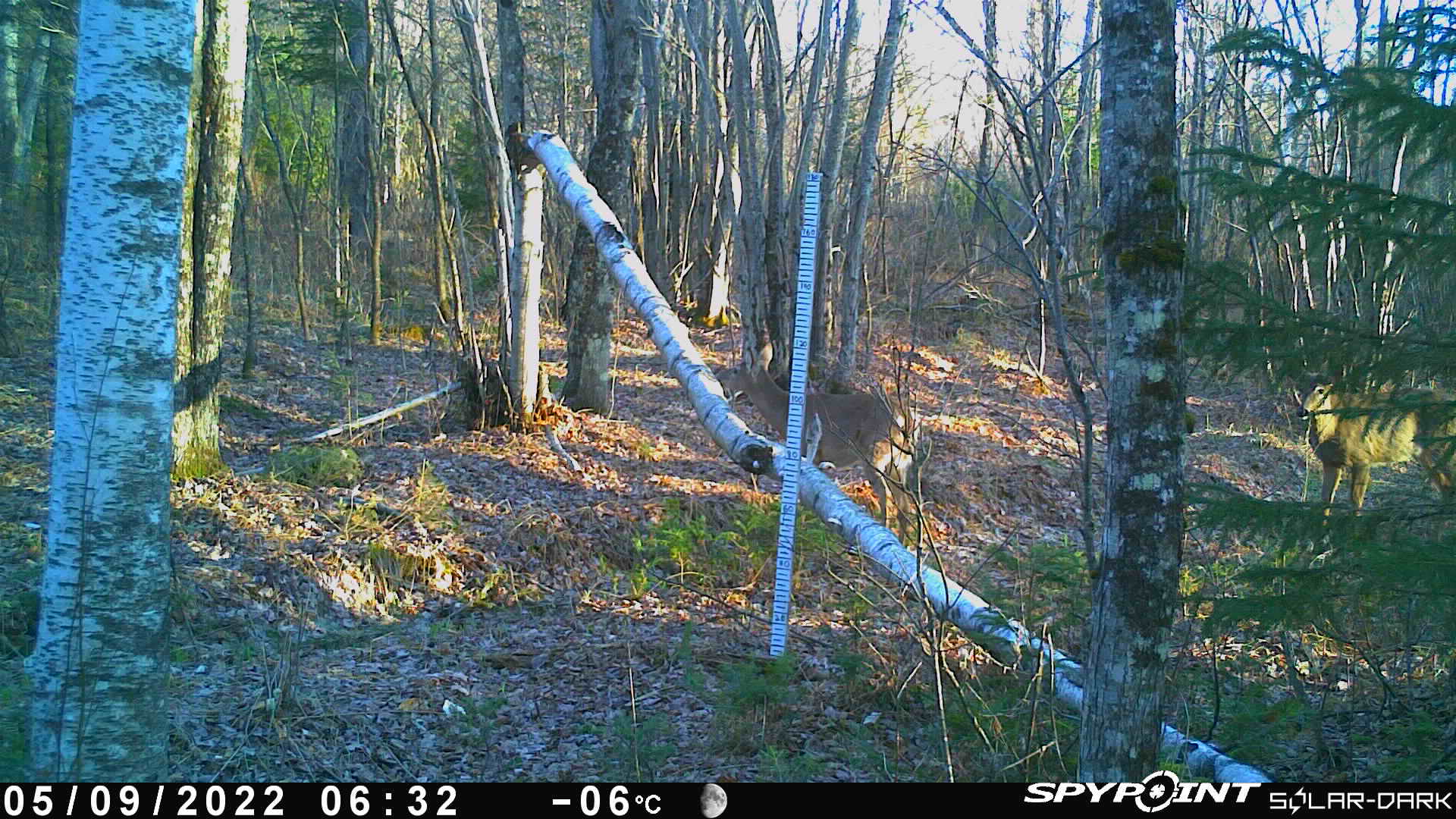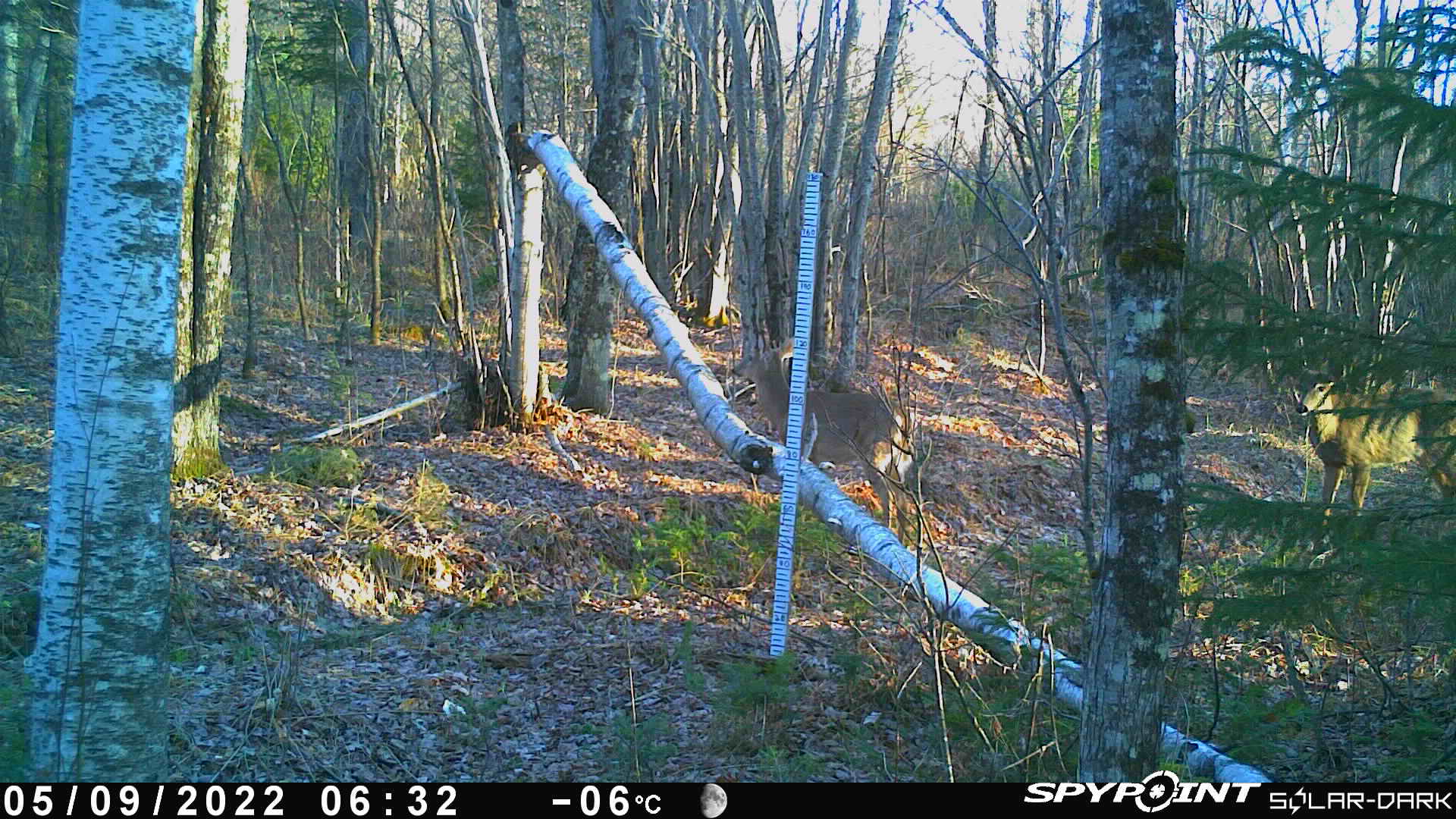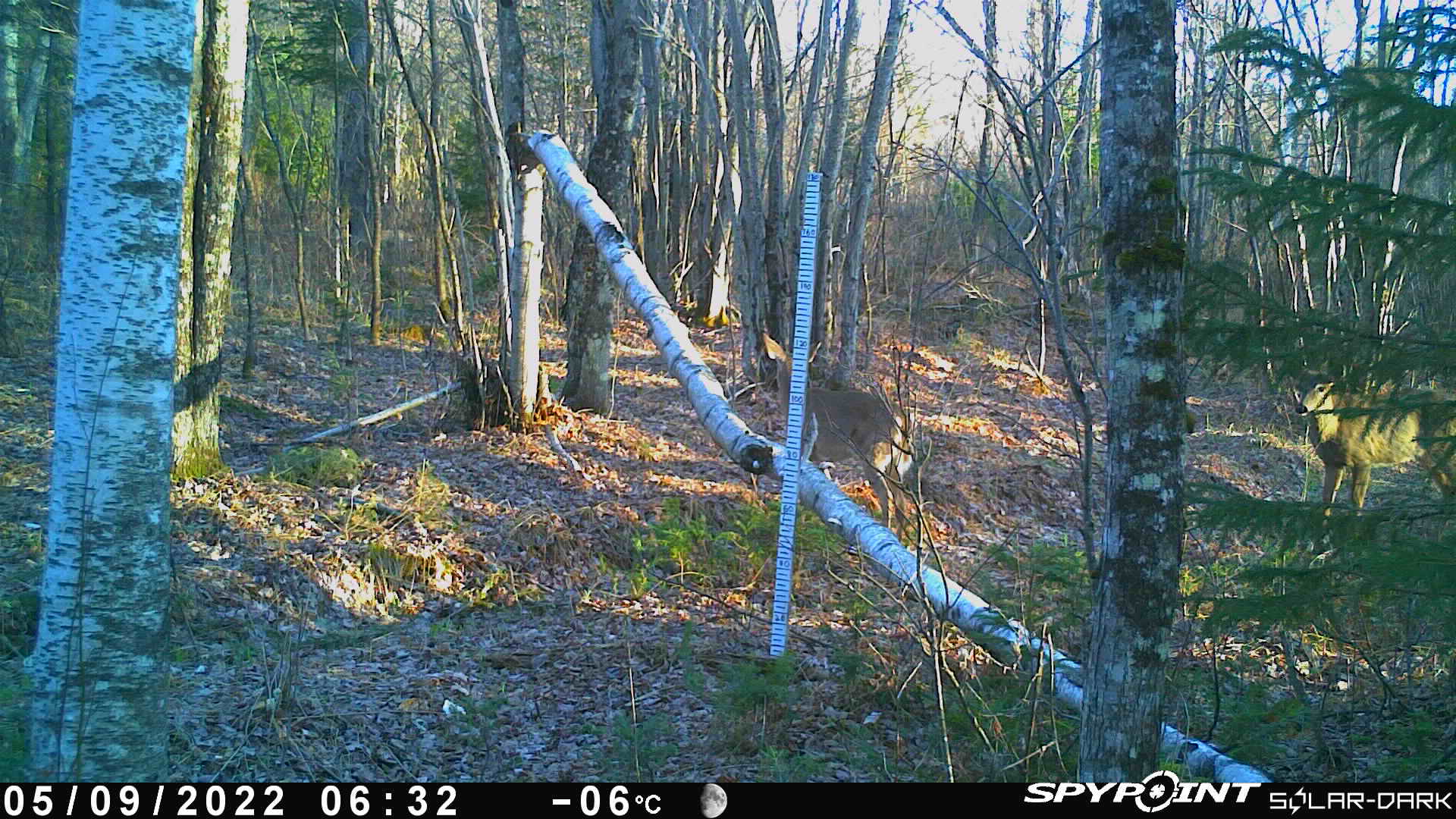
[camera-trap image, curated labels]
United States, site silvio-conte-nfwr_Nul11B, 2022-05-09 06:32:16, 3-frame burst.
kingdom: Animalia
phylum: Chordata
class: Mammalia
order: Artiodactyla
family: Cervidae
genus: Odocoileus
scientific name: Odocoileus virginianus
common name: white-tailed deer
White-tailed deer (Odocoileus virginianus).